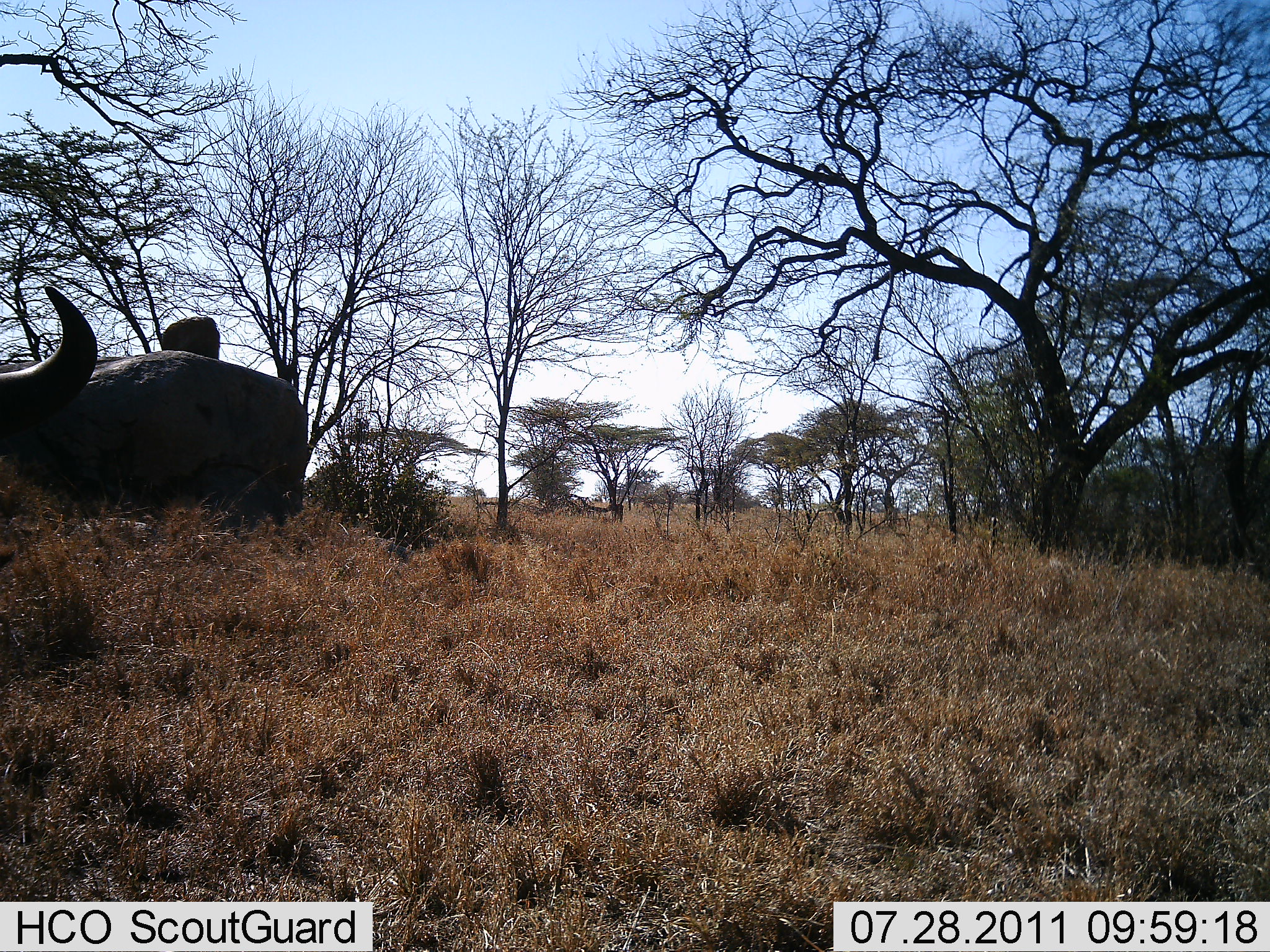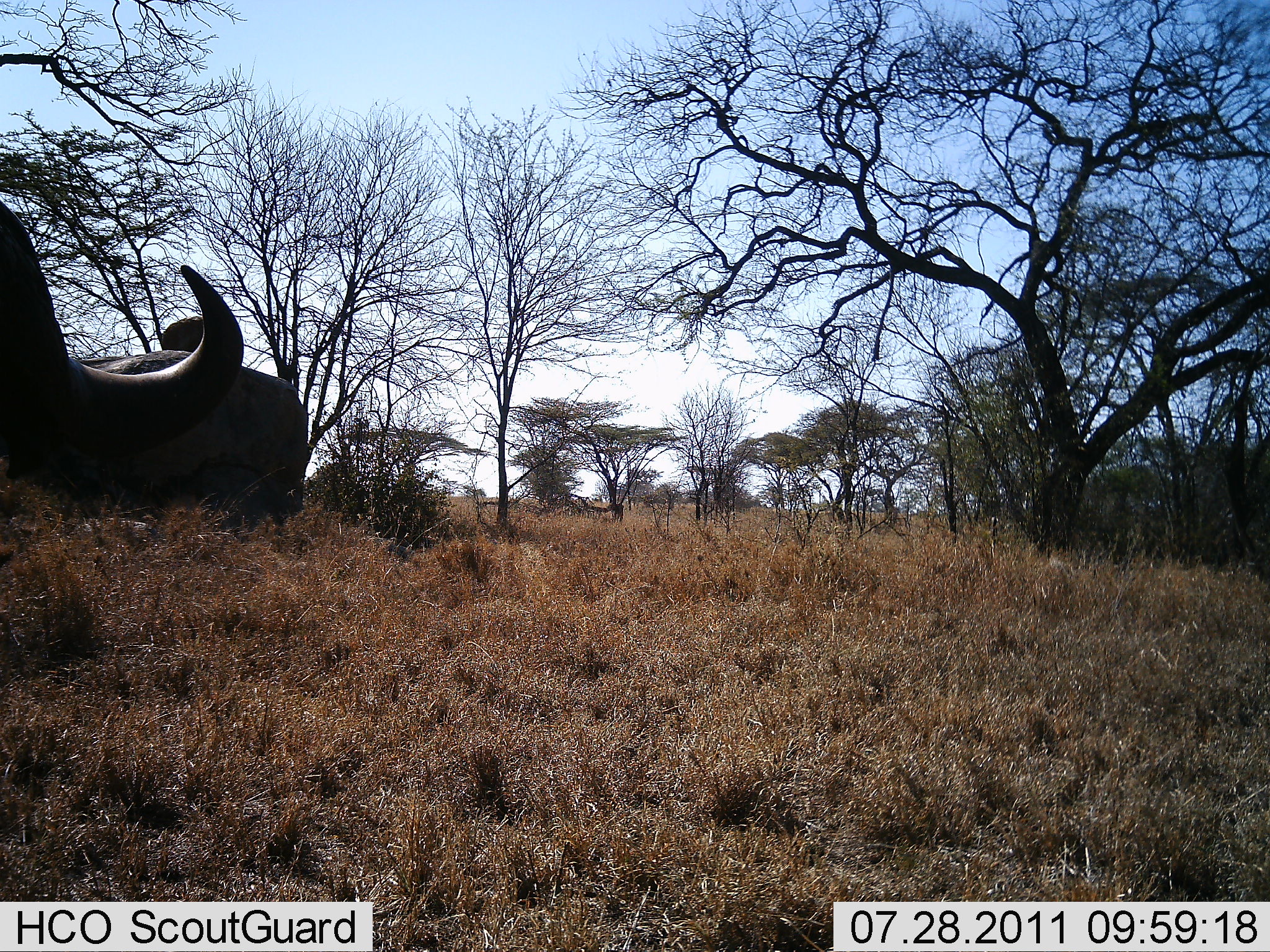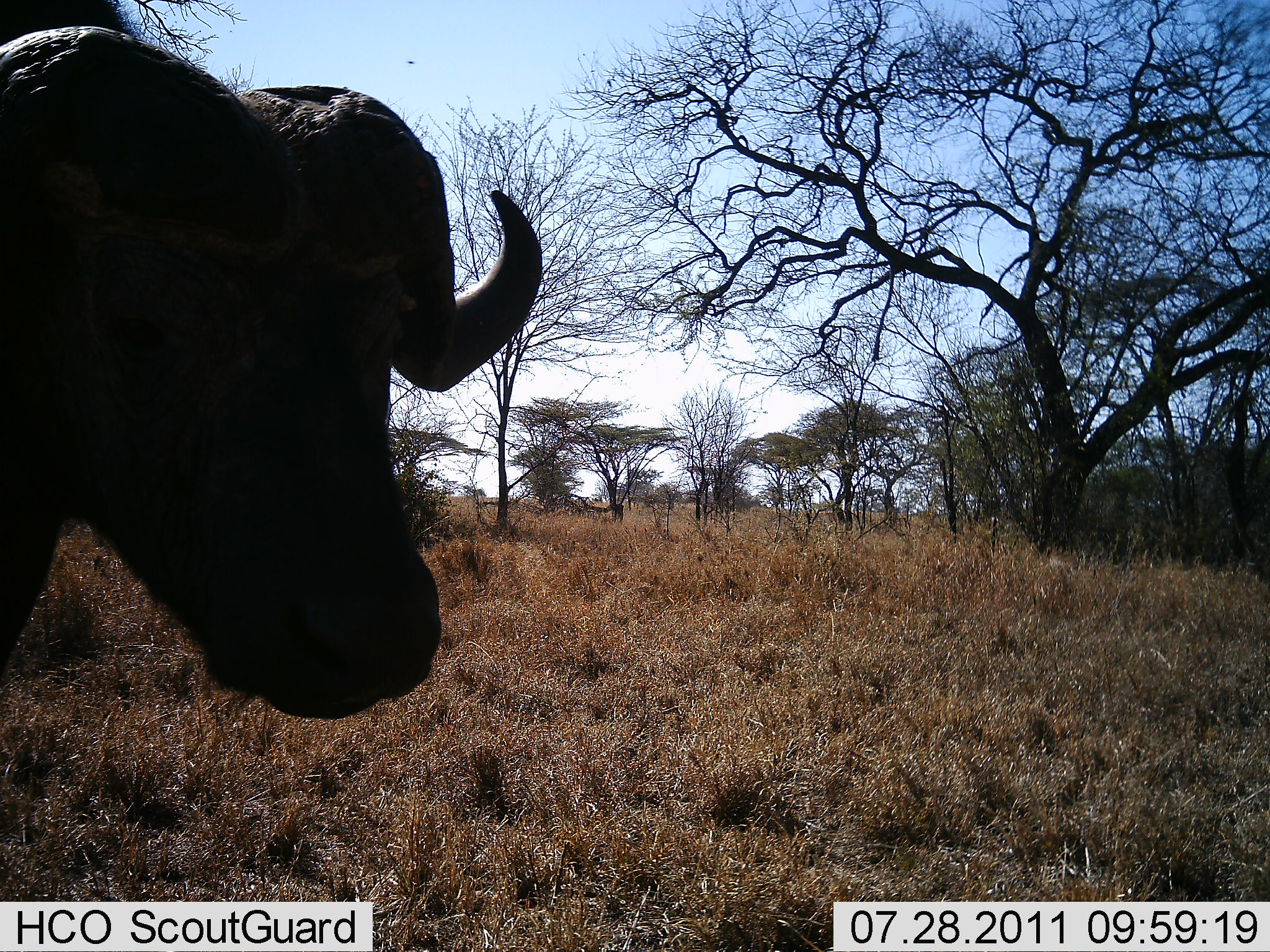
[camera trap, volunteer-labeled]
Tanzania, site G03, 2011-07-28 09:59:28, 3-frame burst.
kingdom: Animalia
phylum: Chordata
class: Mammalia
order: Artiodactyla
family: Bovidae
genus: Syncerus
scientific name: Syncerus caffer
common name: cape buffalo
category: buffalo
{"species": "buffalo (cape buffalo) (Syncerus caffer)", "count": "1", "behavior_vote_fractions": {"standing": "36%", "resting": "0%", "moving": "71%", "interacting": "0%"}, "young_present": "0%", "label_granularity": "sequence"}